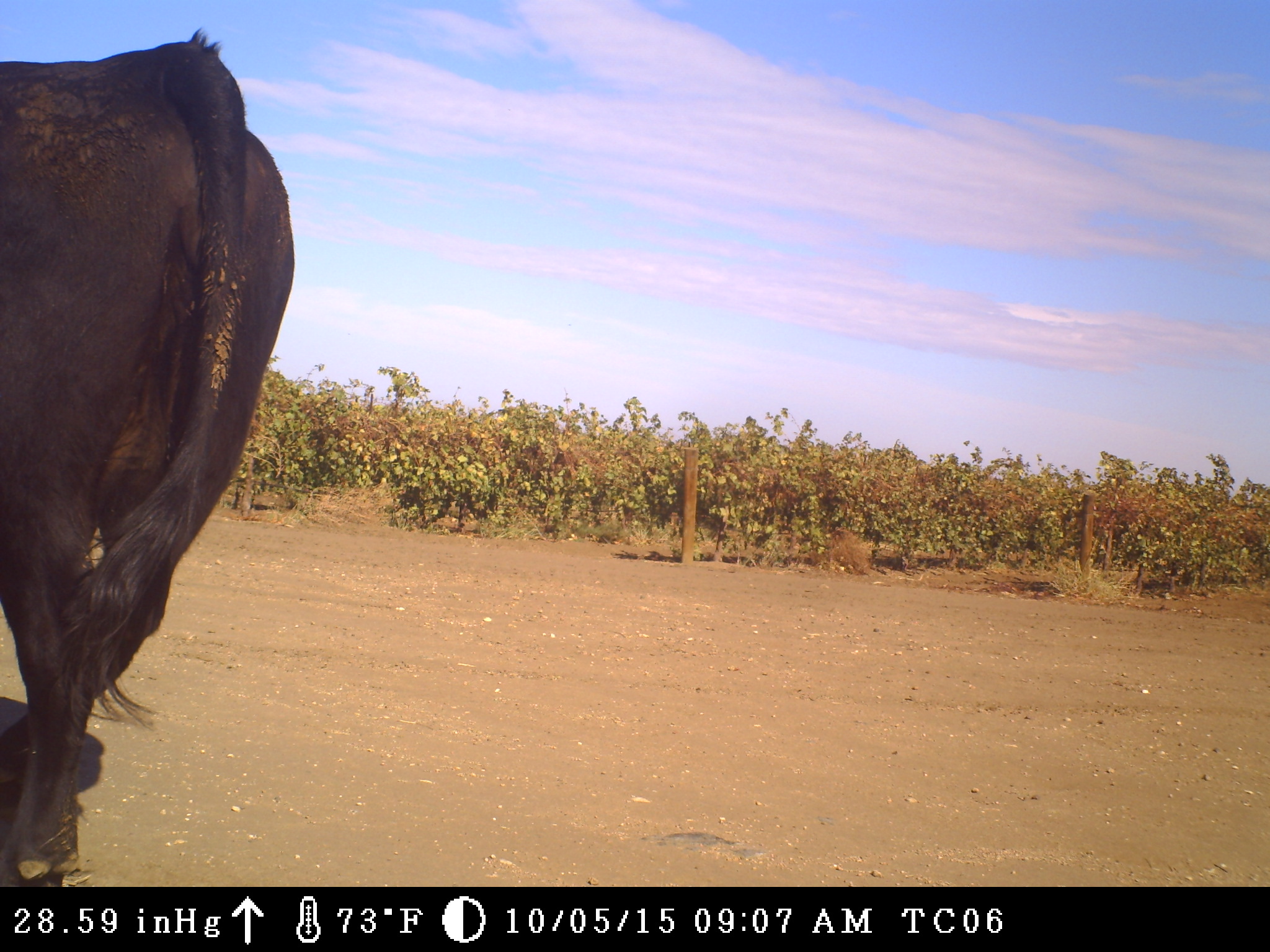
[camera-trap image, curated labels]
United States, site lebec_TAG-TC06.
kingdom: Animalia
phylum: Chordata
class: Mammalia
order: Artiodactyla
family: Bovidae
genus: Bos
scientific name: Bos taurus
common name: domestic cow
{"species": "Bos taurus (domestic cow)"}